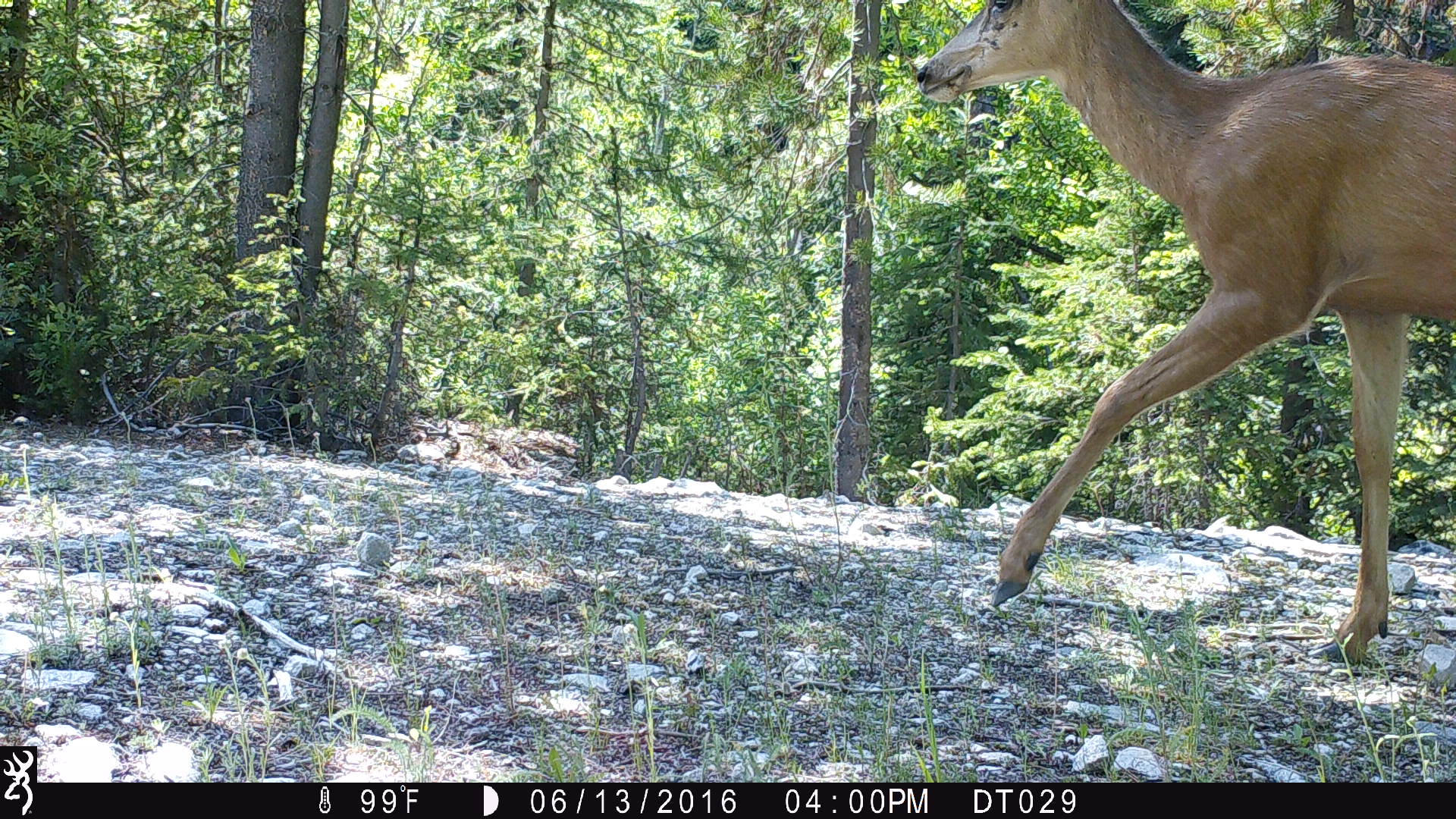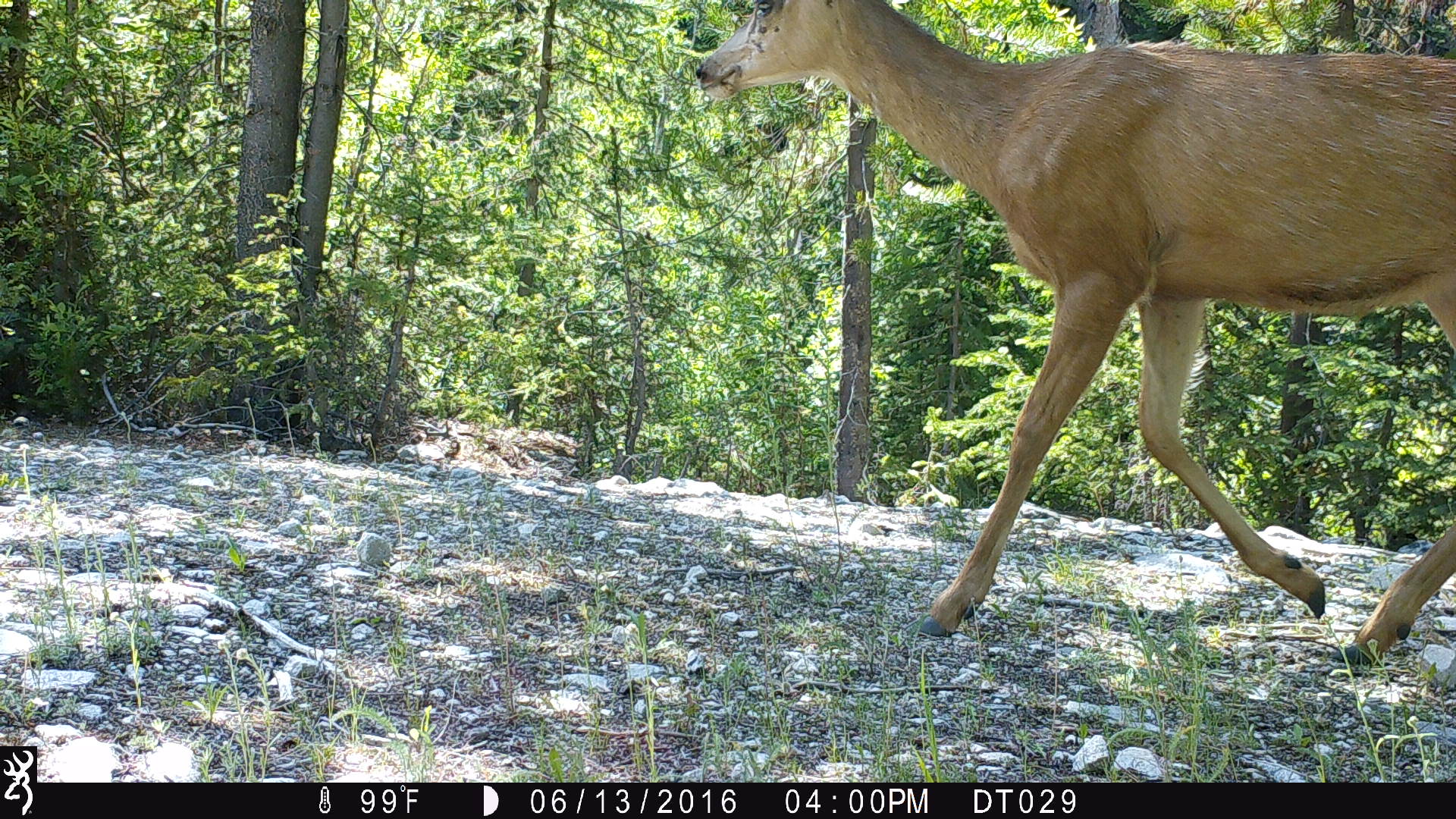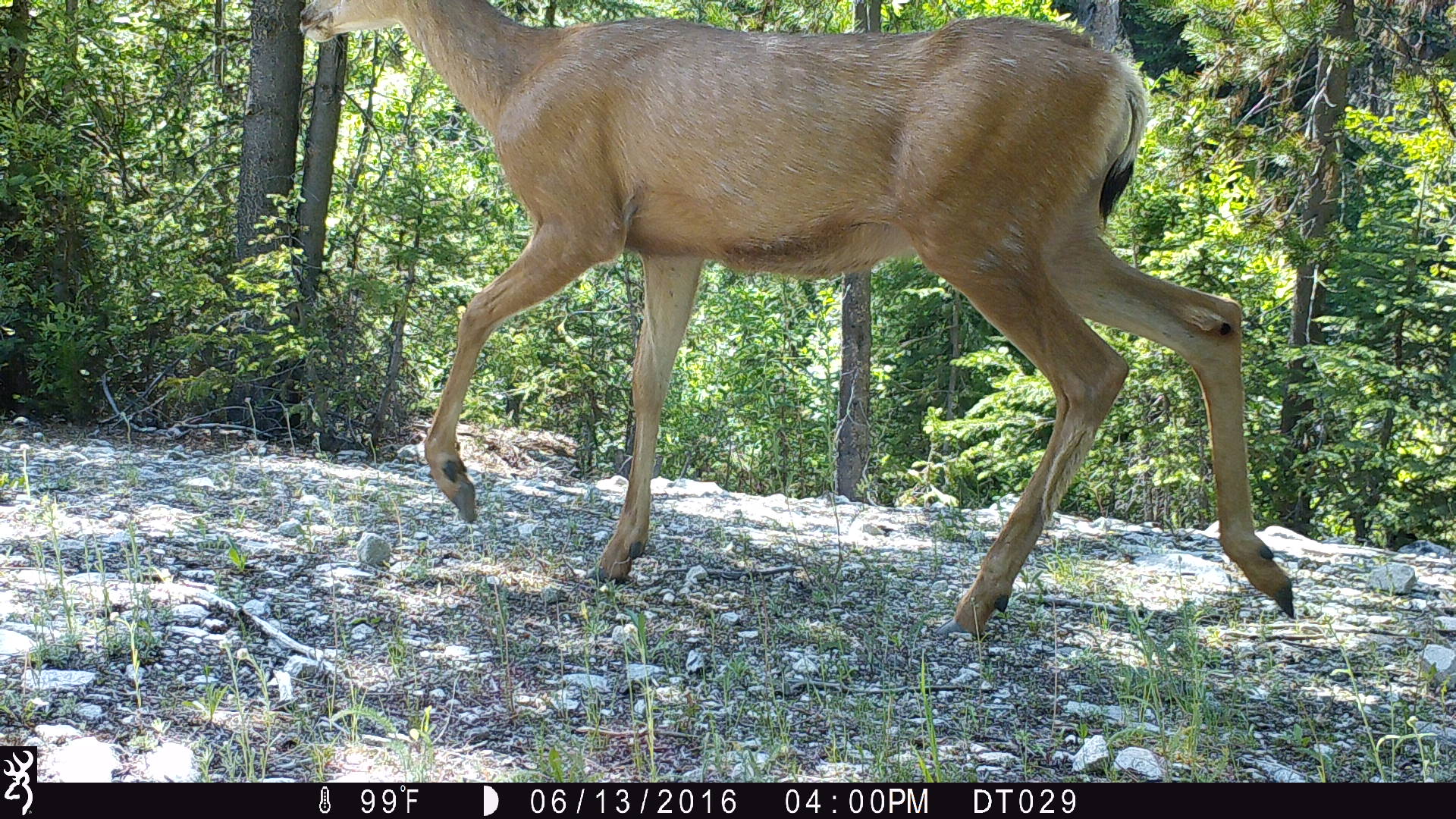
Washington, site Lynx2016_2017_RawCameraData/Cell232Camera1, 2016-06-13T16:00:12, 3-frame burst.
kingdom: Animalia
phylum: Chordata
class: Mammalia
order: Artiodactyla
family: Cervidae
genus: Odocoileus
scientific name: Odocoileus hemionus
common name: mule deer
Odocoileus hemionus (mule deer). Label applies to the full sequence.